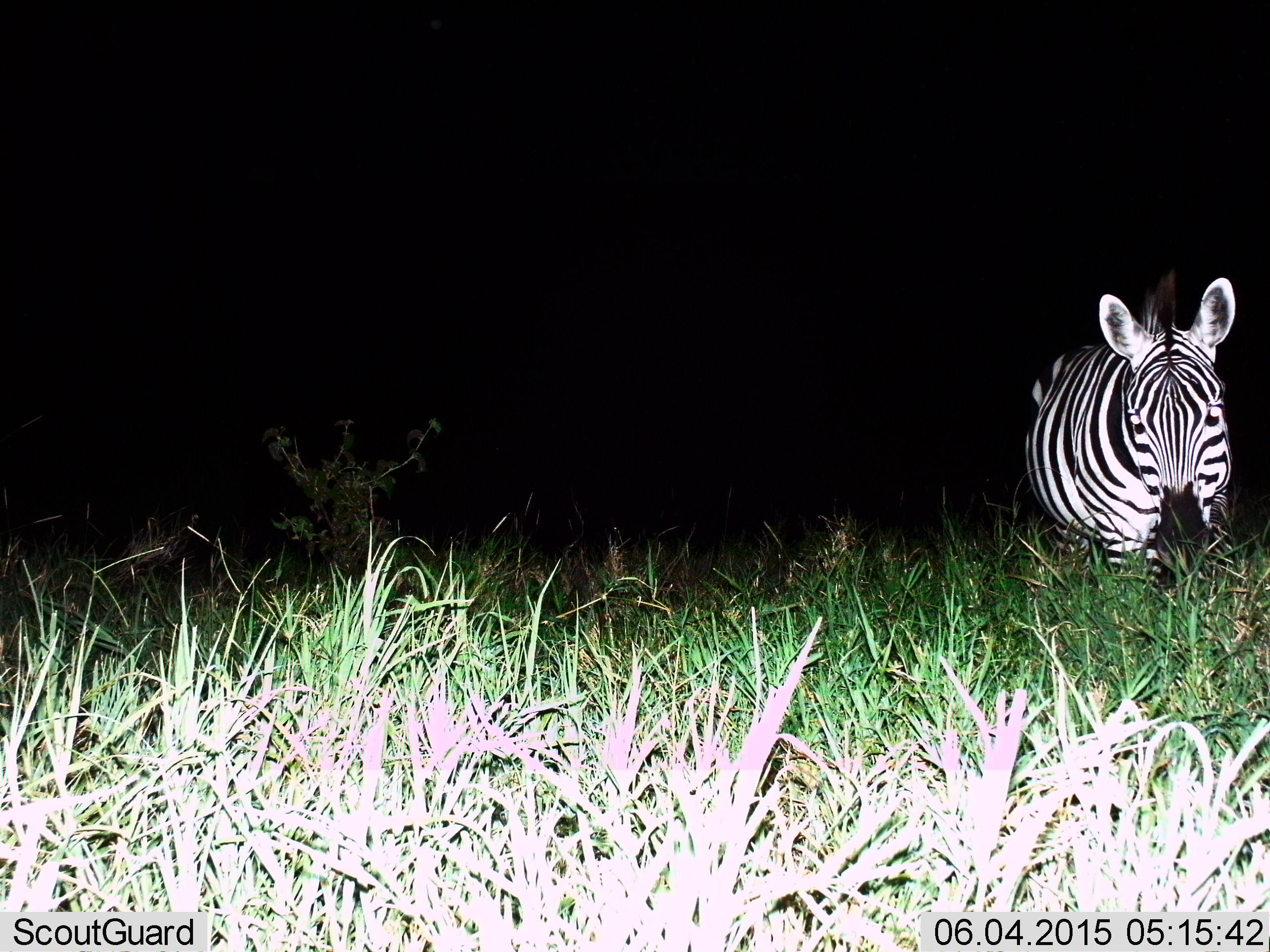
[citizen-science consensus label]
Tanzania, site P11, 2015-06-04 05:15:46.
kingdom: Animalia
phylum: Chordata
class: Mammalia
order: Perissodactyla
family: Equidae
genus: Equus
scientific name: Equus quagga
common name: plains zebra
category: zebra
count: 1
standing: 80%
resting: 0%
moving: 20%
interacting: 0%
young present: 0%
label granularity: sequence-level